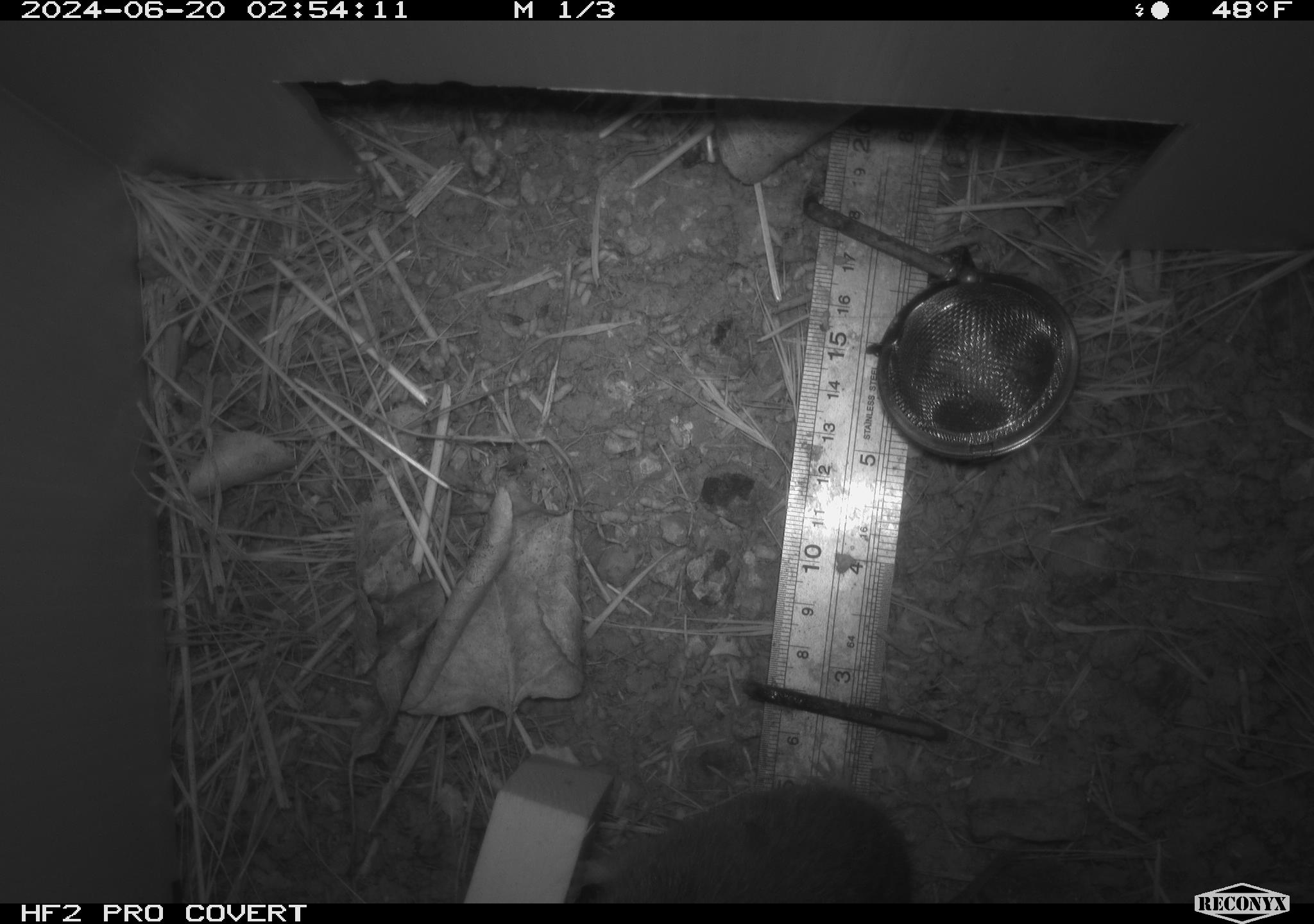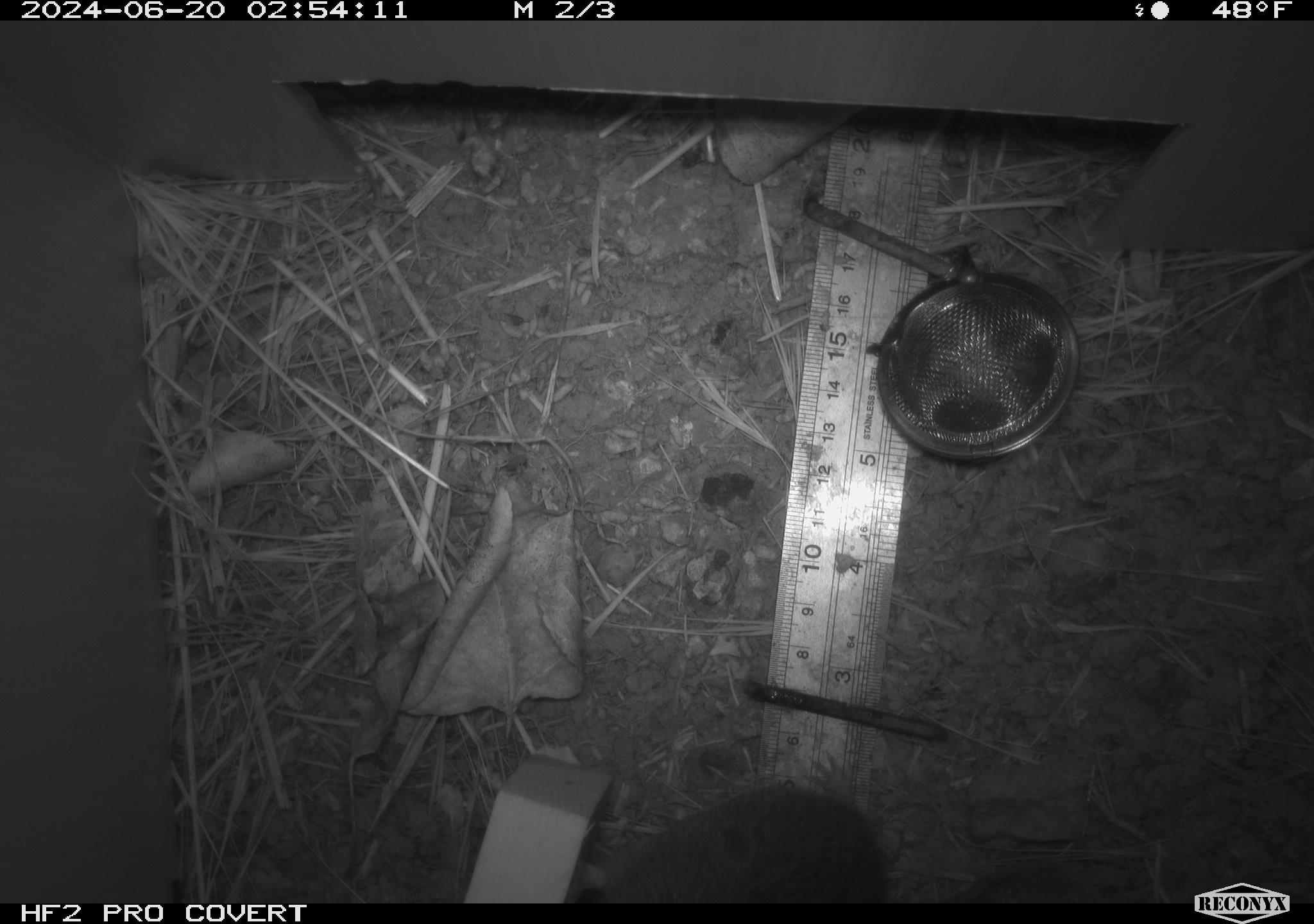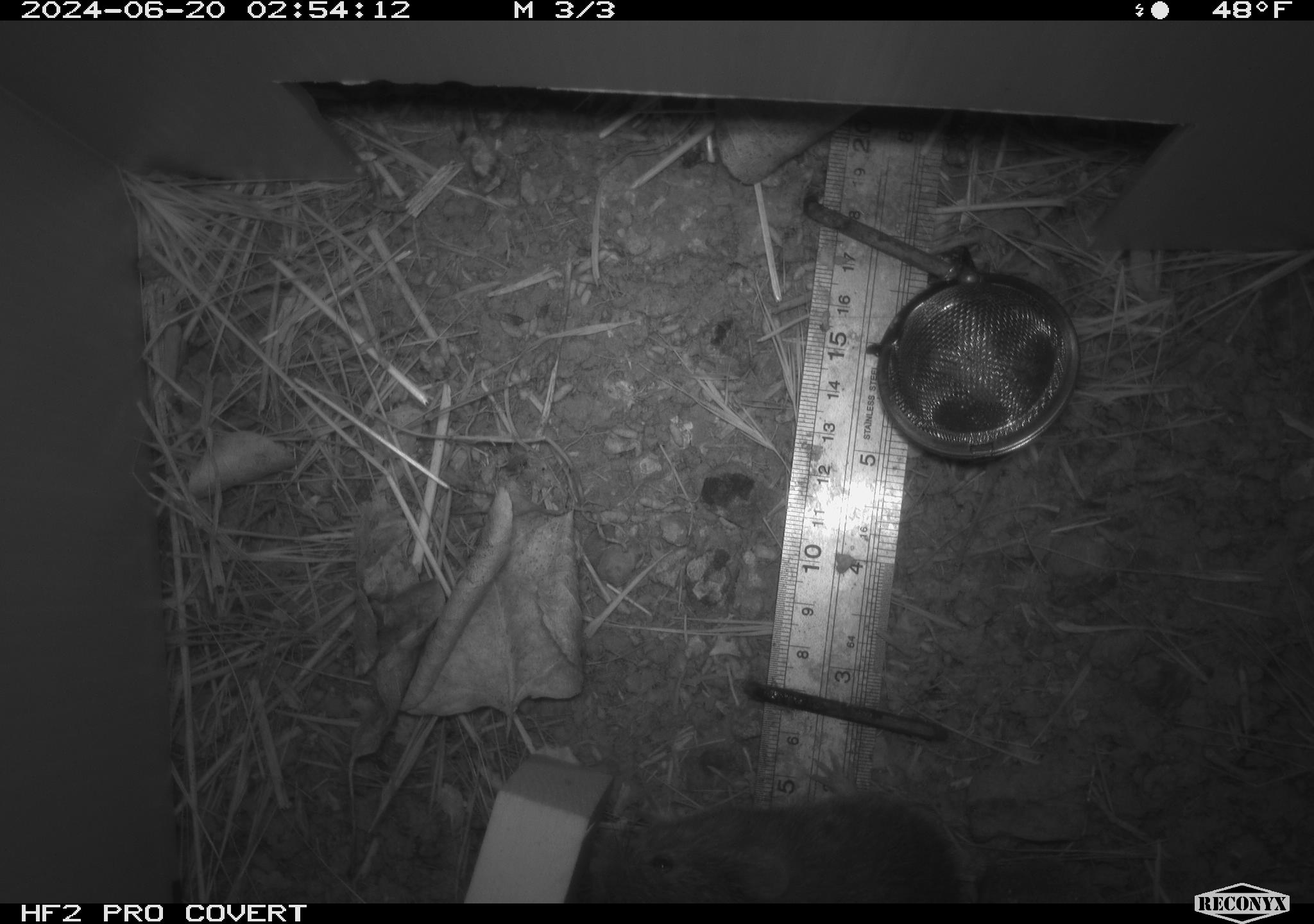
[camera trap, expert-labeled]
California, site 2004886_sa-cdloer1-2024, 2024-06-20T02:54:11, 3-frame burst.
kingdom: Animalia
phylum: Chordata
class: Mammalia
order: Rodentia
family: Cricetidae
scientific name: Arvicolinae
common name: voles, lemmings, and muskrats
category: arvicolinae subfamily